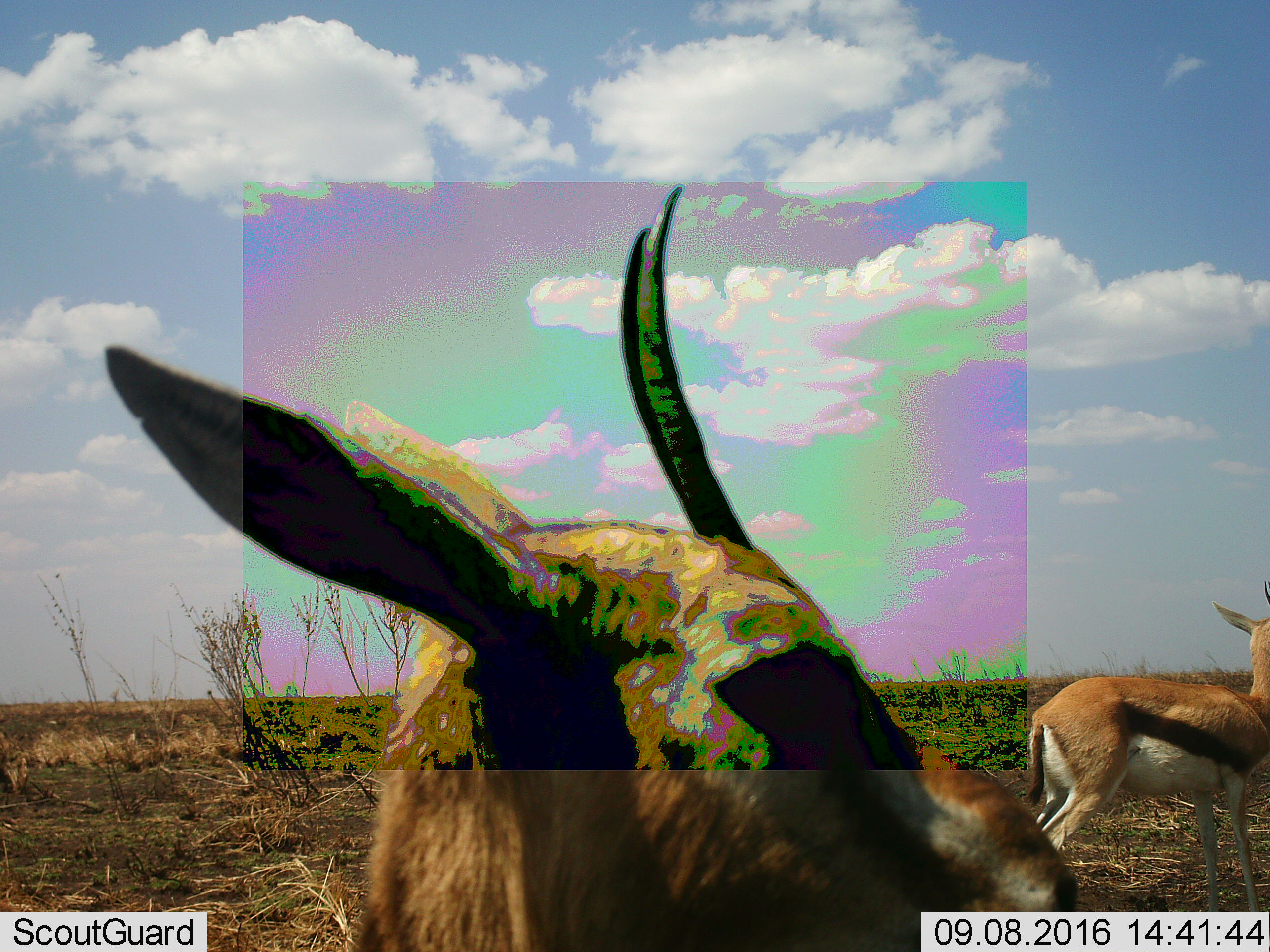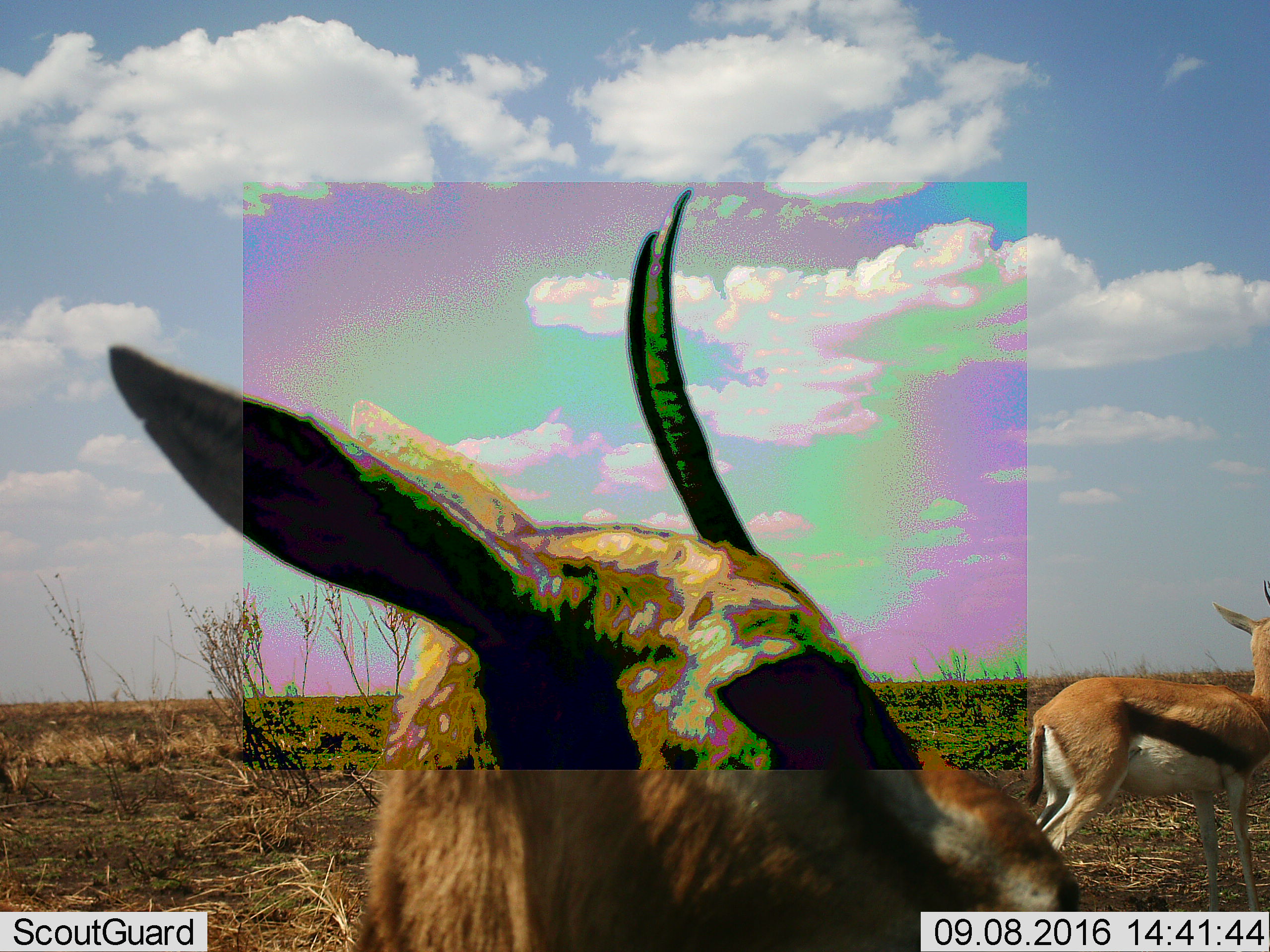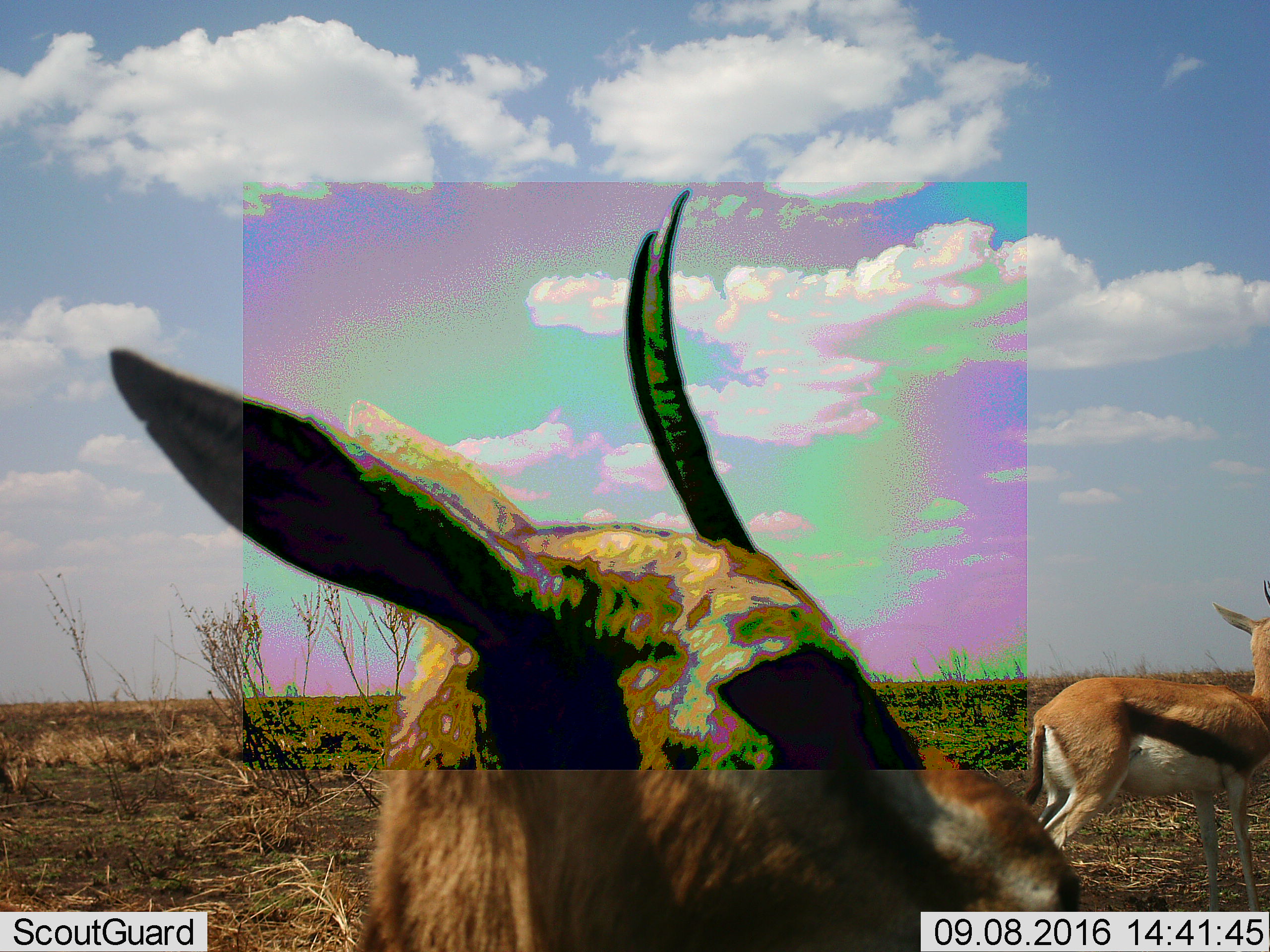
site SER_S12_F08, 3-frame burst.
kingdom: Animalia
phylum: Chordata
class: Mammalia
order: Artiodactyla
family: Bovidae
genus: Eudorcas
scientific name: Eudorcas thomsonii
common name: thomson's gazelle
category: gazellethomsons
Gazellethomsons (thomson's gazelle) (Eudorcas thomsonii), count 2. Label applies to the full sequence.